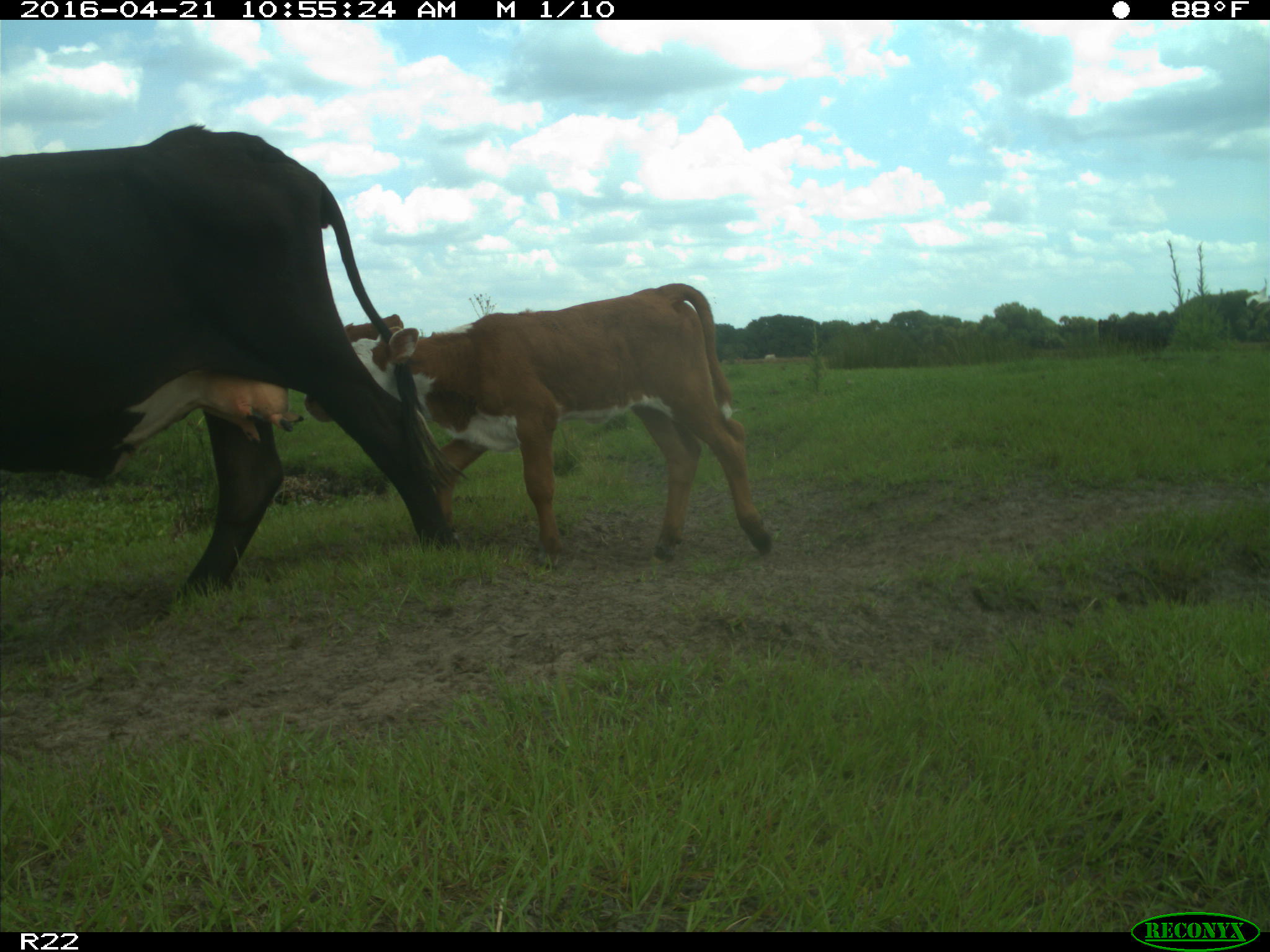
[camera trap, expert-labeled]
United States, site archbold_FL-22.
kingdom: Animalia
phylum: Chordata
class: Mammalia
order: Artiodactyla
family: Bovidae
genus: Bos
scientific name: Bos taurus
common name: domestic cow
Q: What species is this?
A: Bos taurus (domestic cow).